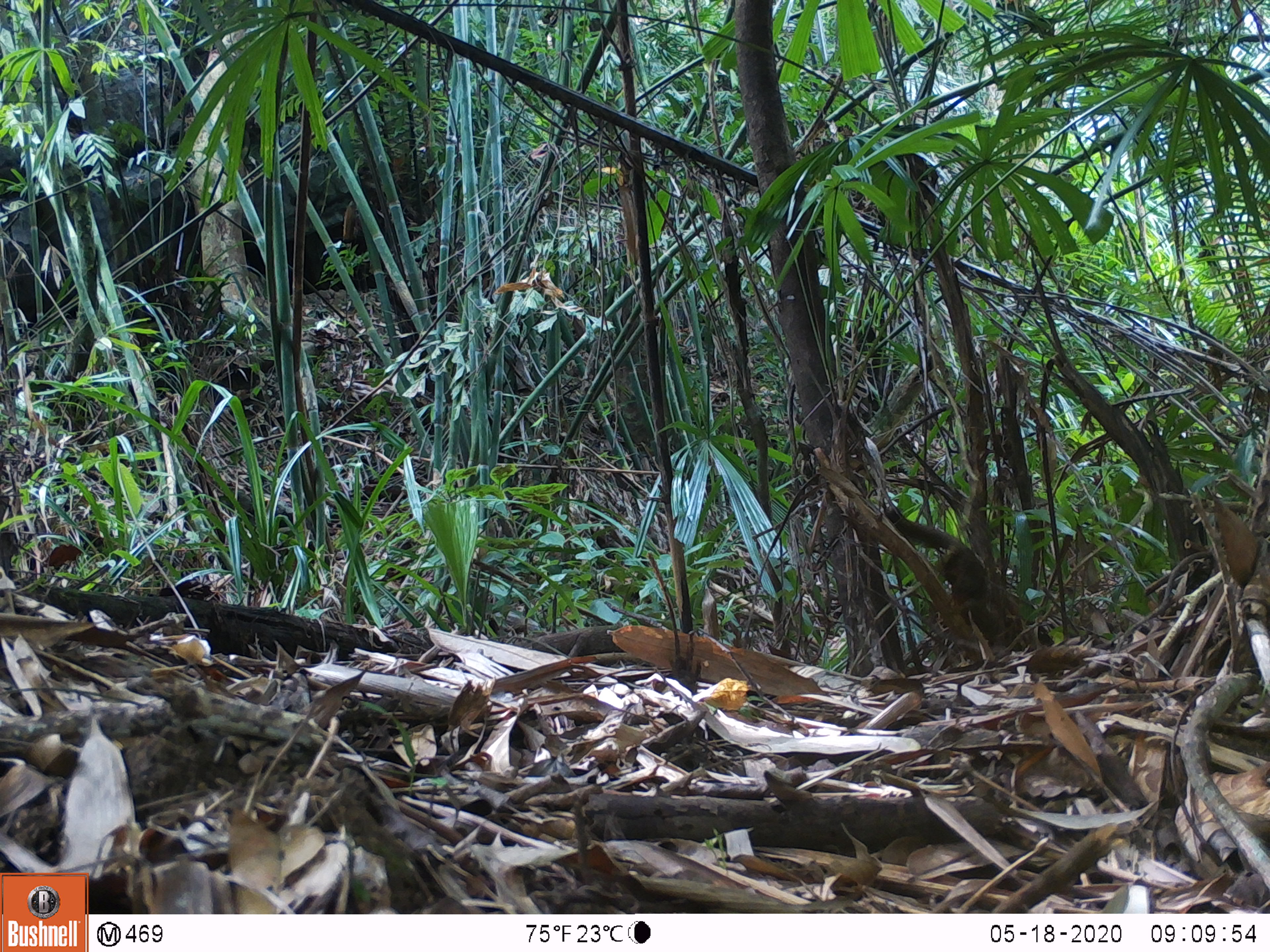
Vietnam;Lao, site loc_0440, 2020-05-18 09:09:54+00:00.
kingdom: Animalia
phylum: Chordata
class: Mammalia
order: Rodentia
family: Sciuridae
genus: Callosciurus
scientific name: Callosciurus erythraeus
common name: pallas's squirrel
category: pallass squirrel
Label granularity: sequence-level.